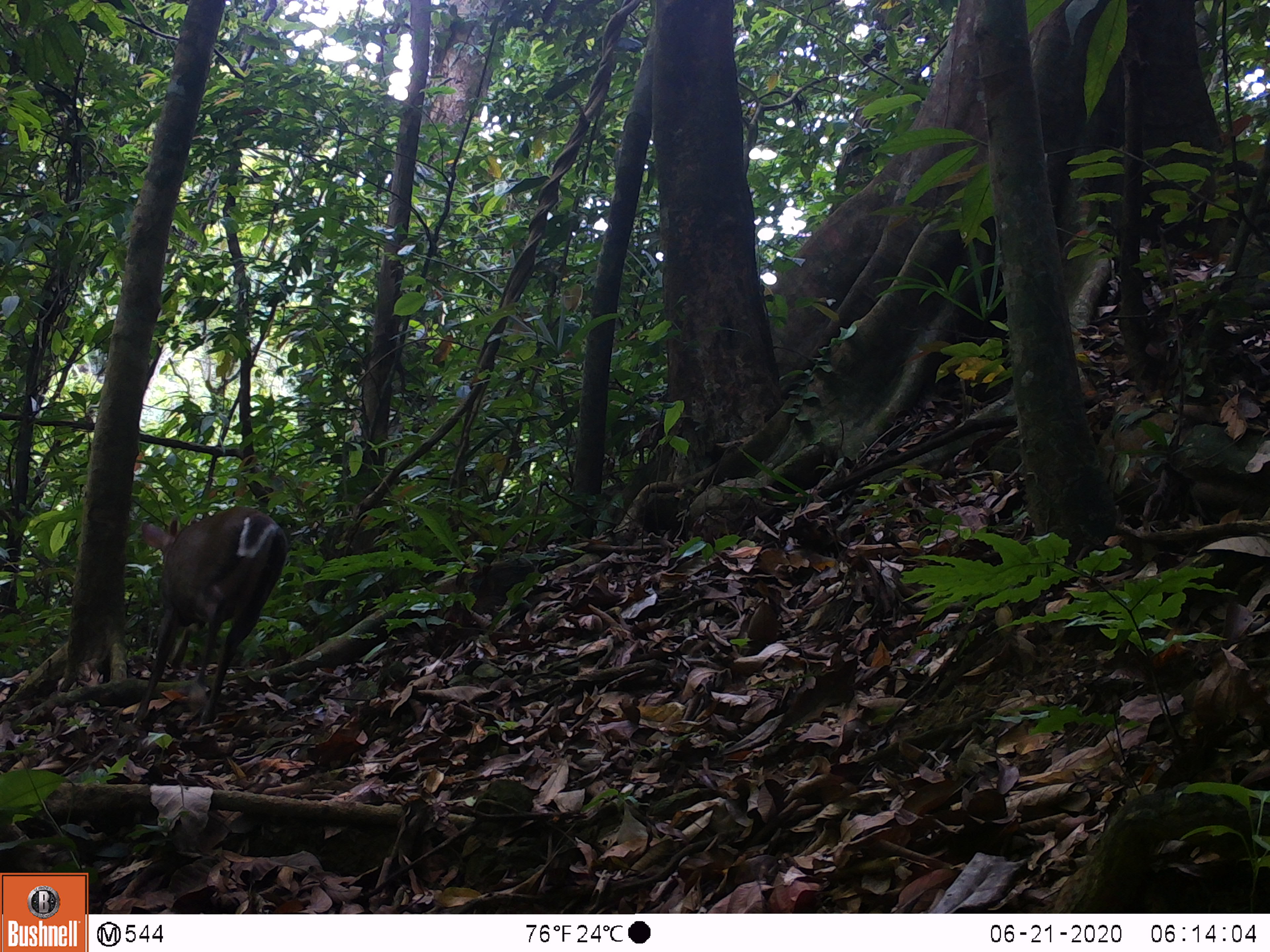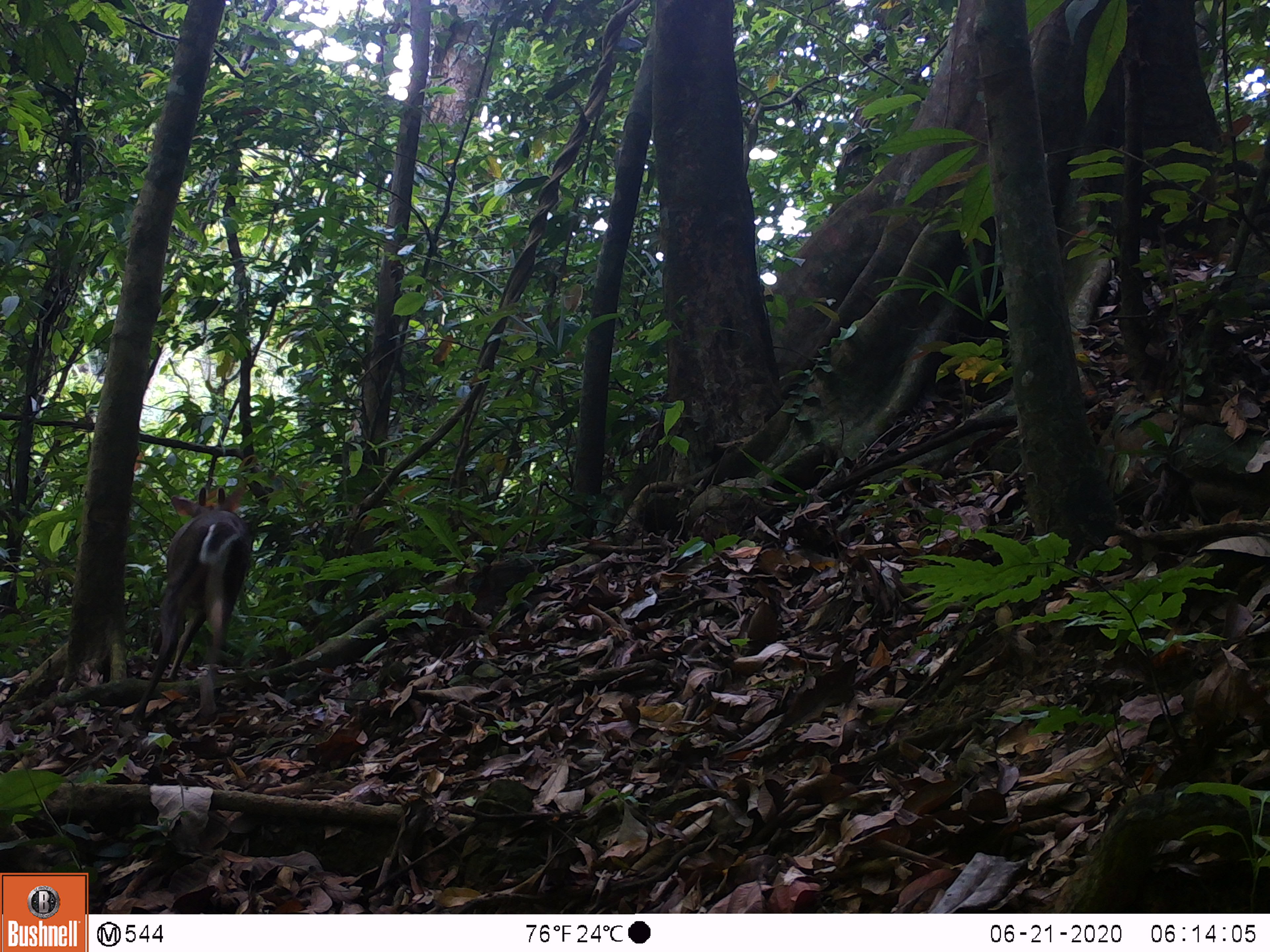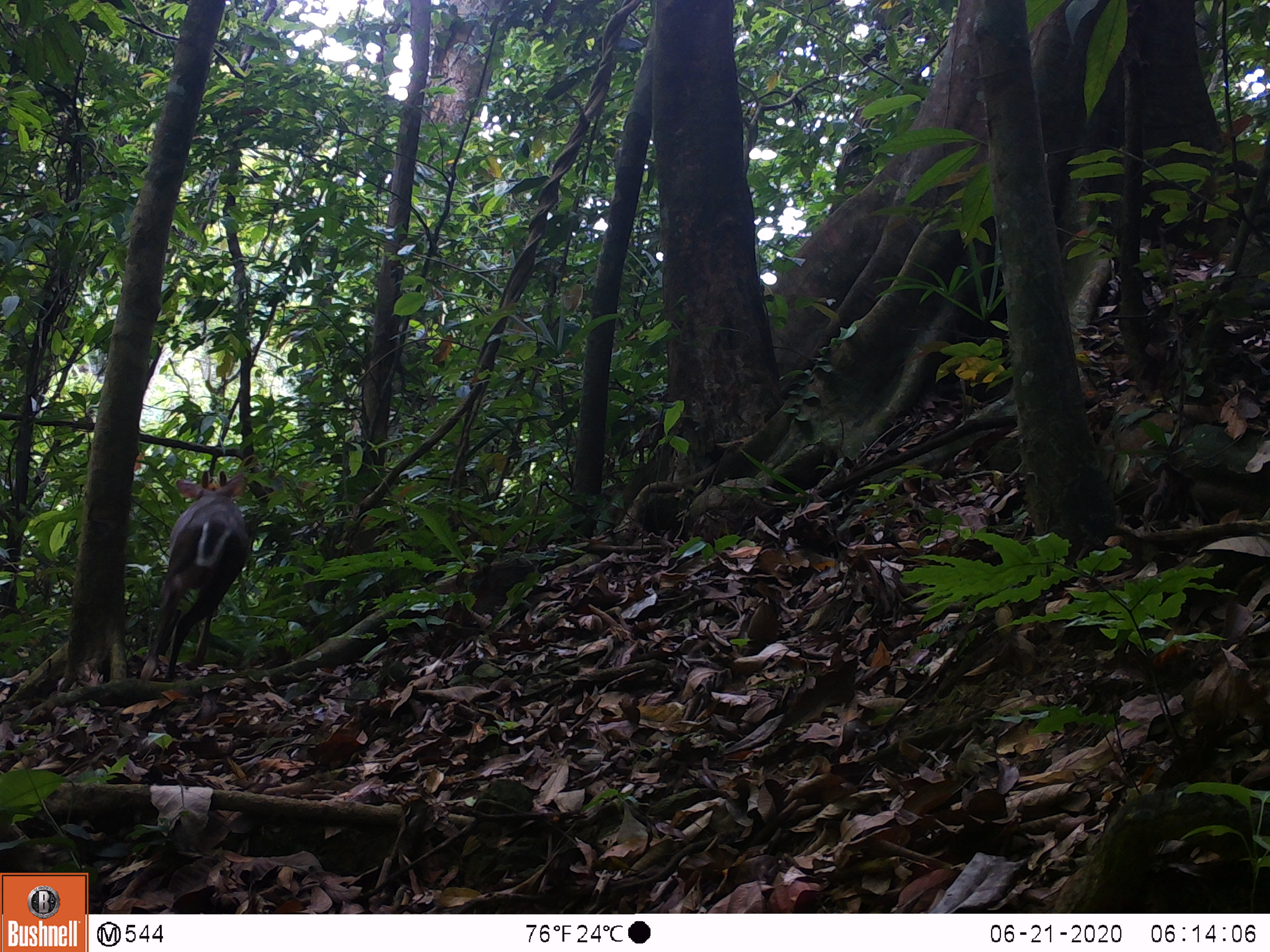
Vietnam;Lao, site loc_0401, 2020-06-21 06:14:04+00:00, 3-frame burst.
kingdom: Animalia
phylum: Chordata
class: Mammalia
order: Artiodactyla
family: Cervidae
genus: Muntiacus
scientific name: Muntiacus rooseveltorum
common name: roosevelt's muntjac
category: roosevelts muntjac group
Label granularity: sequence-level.